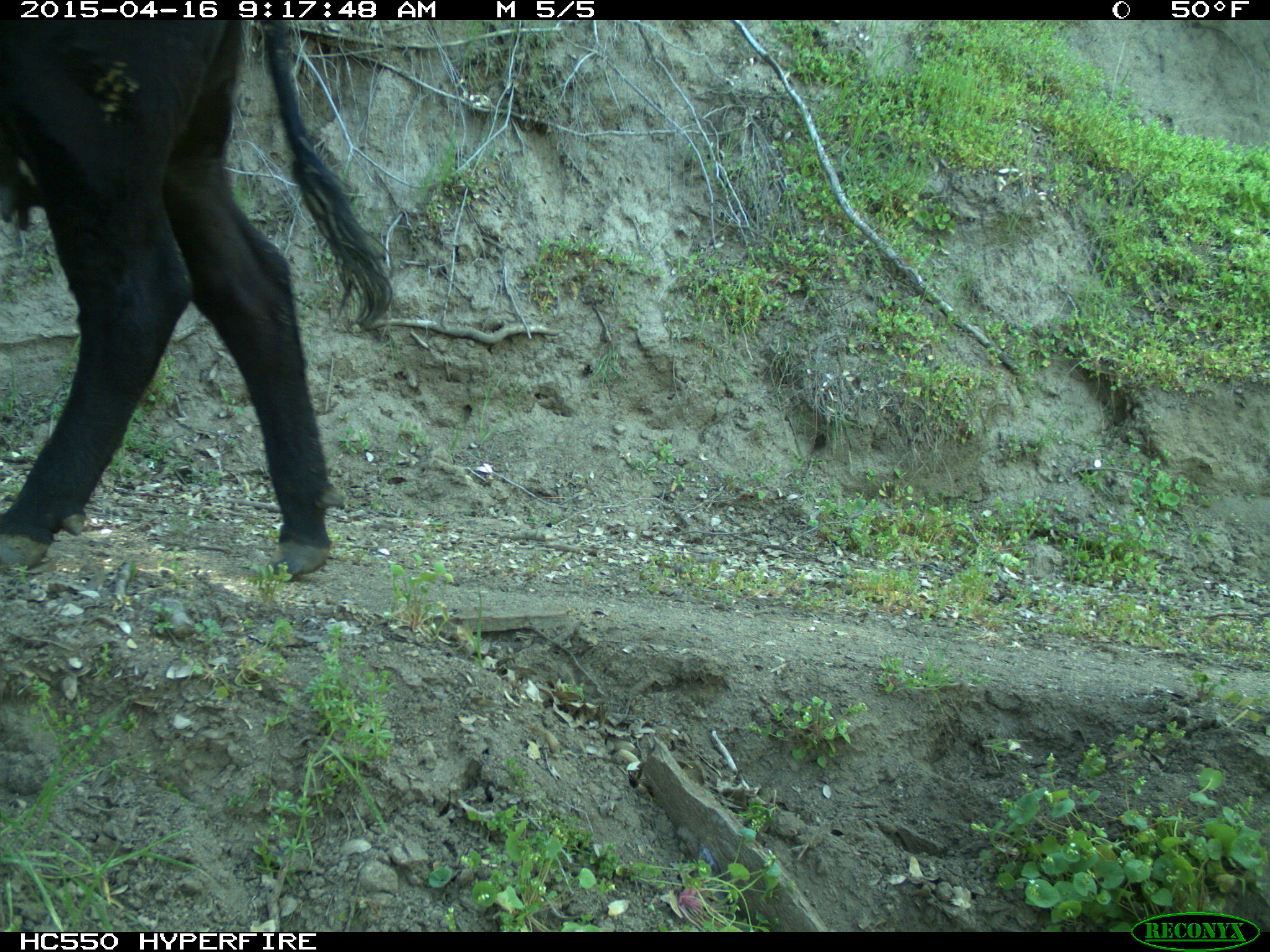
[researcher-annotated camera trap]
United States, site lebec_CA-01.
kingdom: Animalia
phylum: Chordata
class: Mammalia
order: Artiodactyla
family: Bovidae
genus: Bos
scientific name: Bos taurus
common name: domestic cow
Bos taurus (domestic cow).